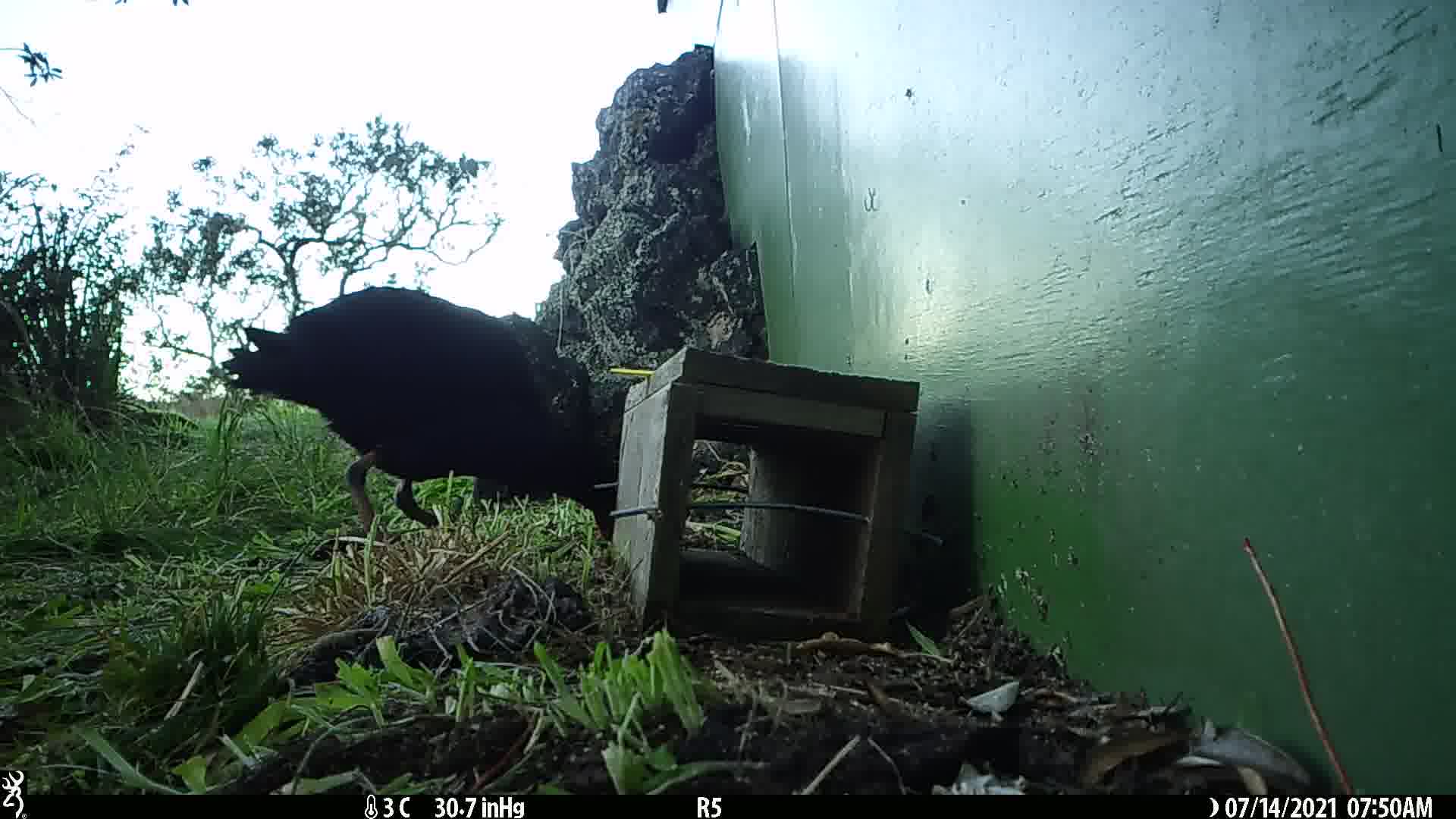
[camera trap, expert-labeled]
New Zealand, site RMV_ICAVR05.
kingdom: Animalia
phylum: Chordata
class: Aves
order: Gruiformes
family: Rallidae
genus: Porphyrio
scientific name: Porphyrio melanotus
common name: australasian swamphen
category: pukeko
Pukeko (australasian swamphen) (Porphyrio melanotus).